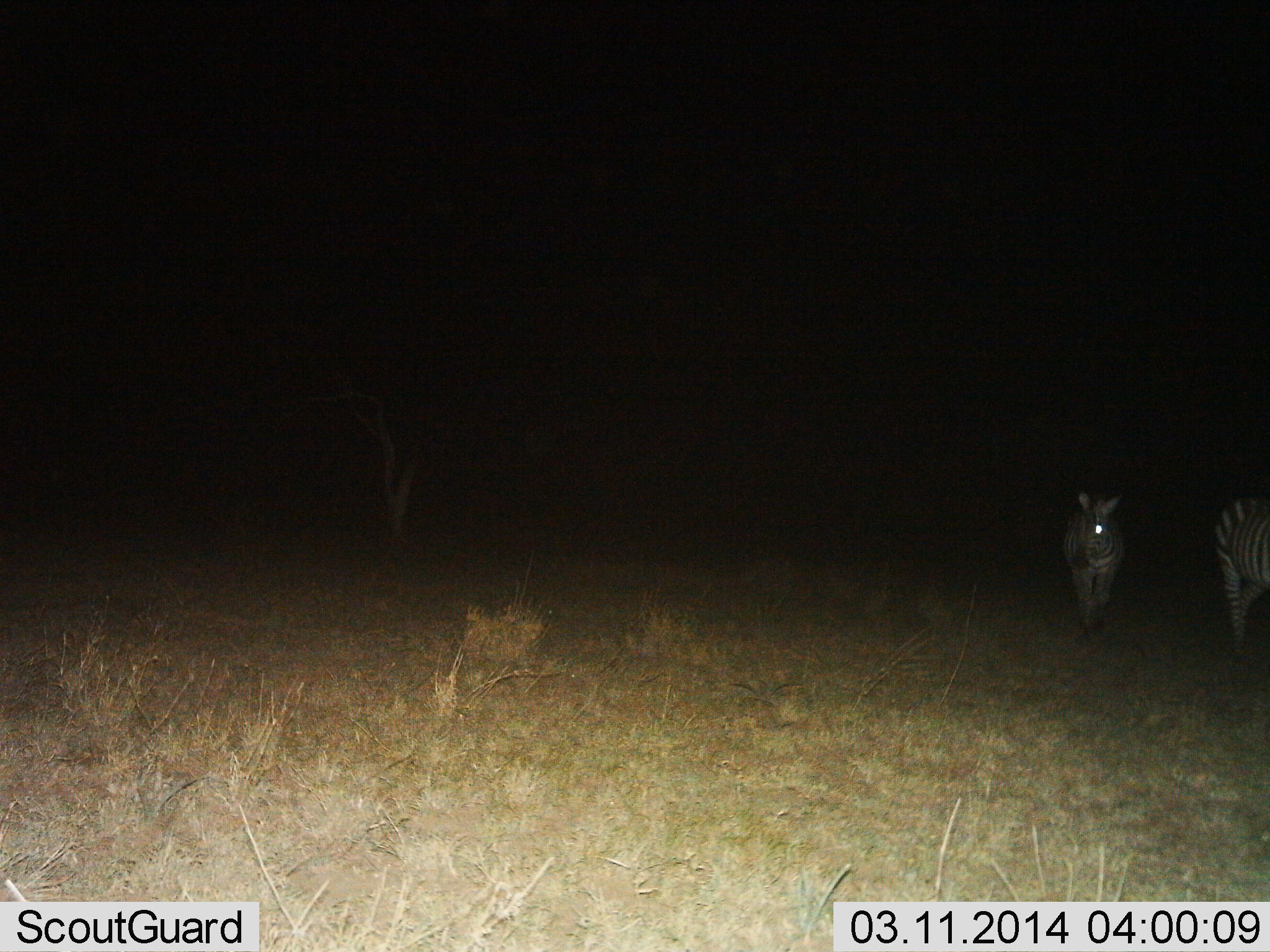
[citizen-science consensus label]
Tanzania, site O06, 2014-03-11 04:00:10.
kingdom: Animalia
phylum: Chordata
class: Mammalia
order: Perissodactyla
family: Equidae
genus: Equus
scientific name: Equus quagga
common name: plains zebra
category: zebra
Zebra (plains zebra) (Equus quagga), count 2. Behavior (volunteer vote fractions): standing 42%, resting 0%, moving 61%, interacting 0%. Young present (vote fraction): 3%. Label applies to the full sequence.